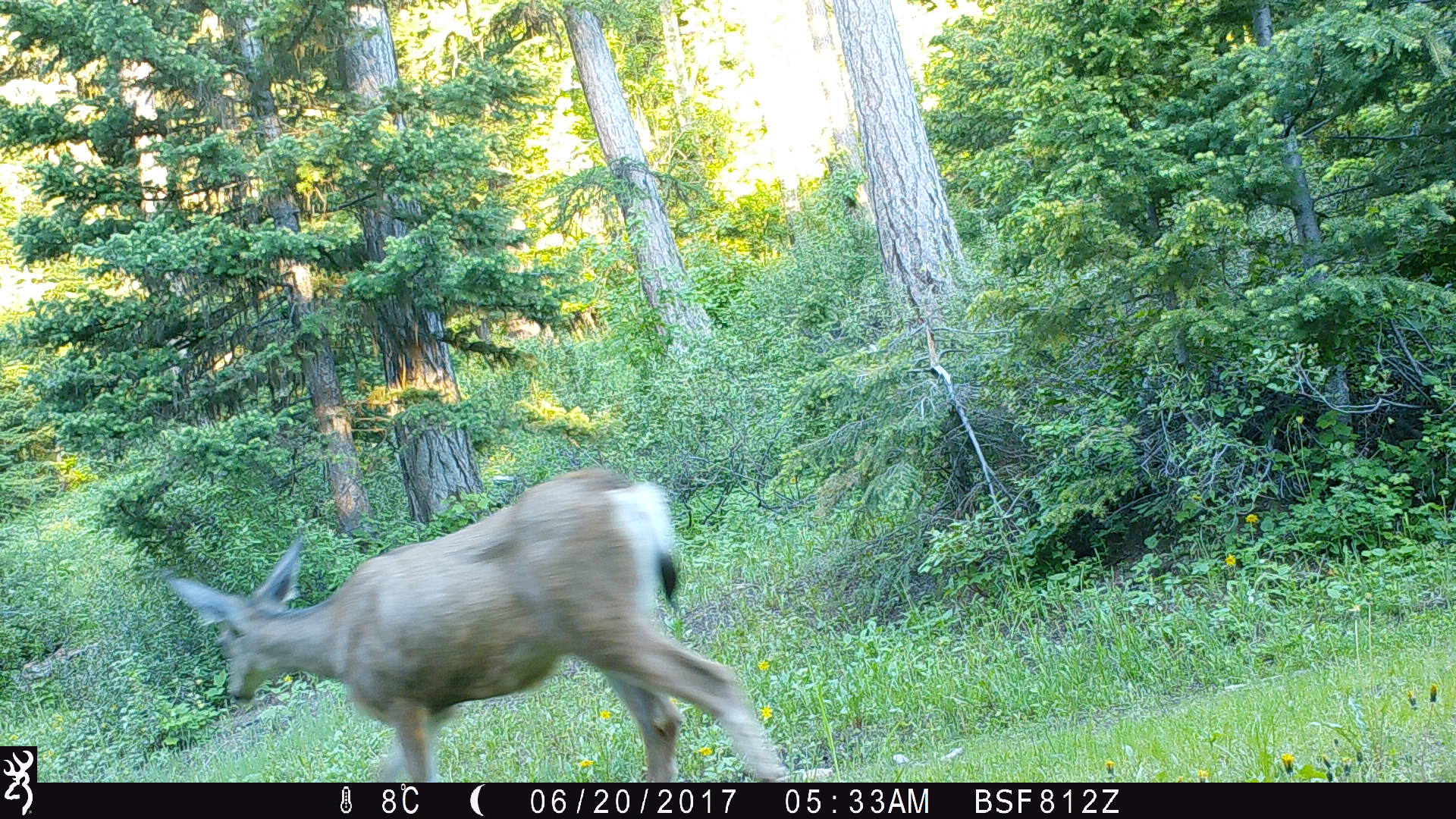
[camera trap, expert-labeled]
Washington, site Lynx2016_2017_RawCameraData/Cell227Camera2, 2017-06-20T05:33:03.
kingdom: Animalia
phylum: Chordata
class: Mammalia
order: Artiodactyla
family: Cervidae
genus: Odocoileus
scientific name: Odocoileus hemionus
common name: mule deer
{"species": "Odocoileus hemionus (mule deer)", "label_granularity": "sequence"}